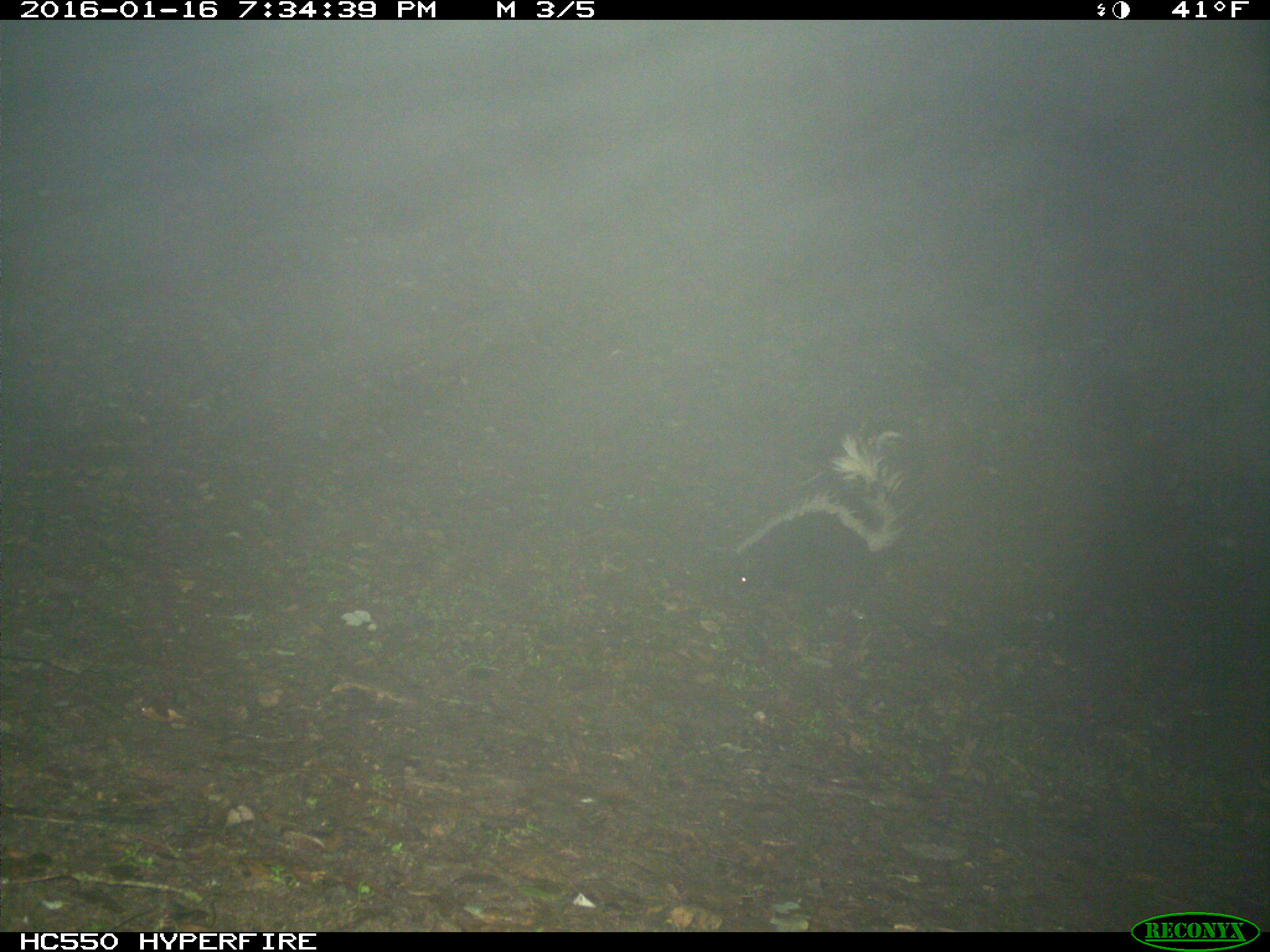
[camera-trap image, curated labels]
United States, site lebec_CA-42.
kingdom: Animalia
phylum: Chordata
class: Mammalia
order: Carnivora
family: Mephitidae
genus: Mephitis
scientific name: Mephitis mephitis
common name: striped skunk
Mephitis mephitis (striped skunk).